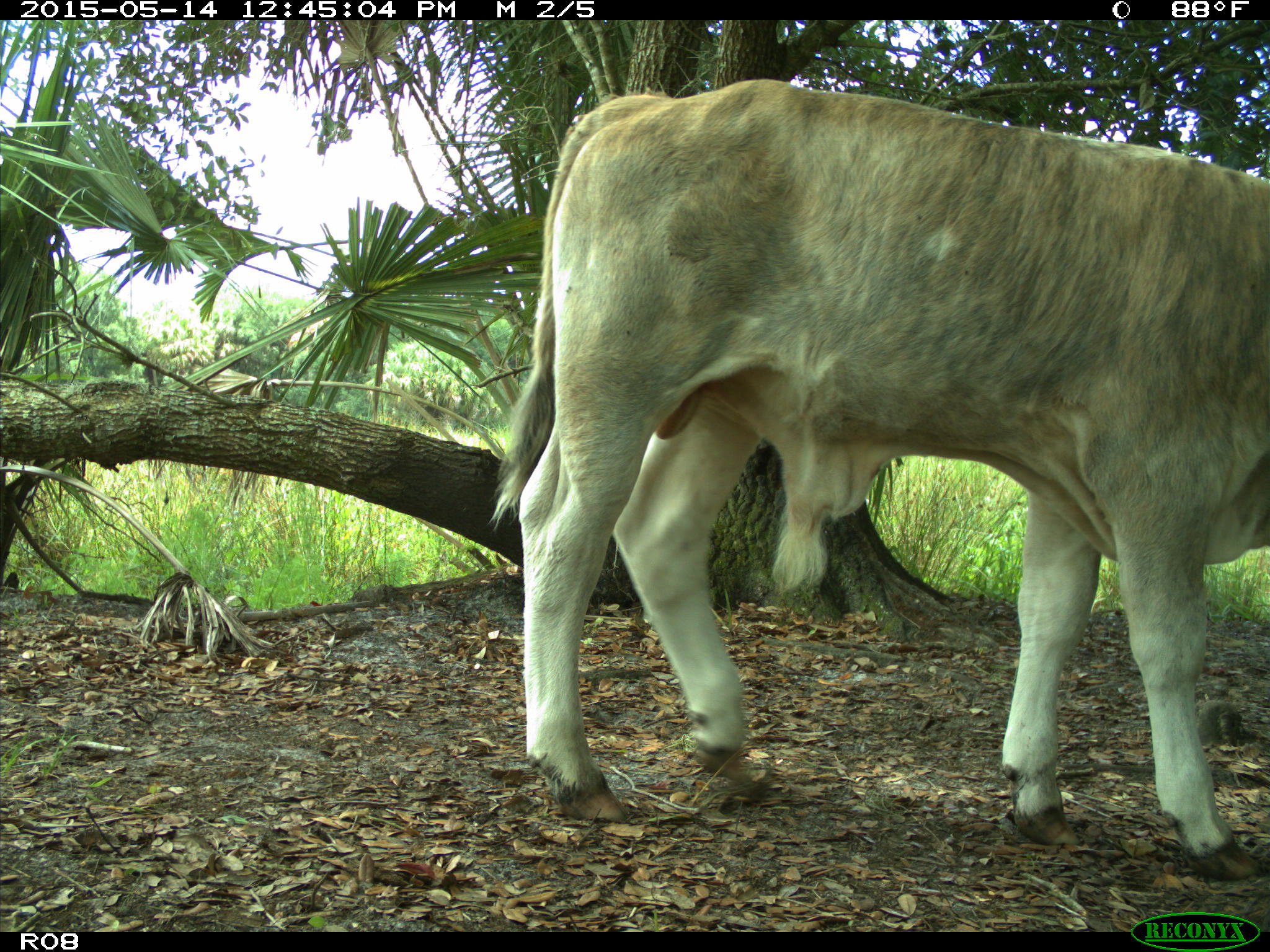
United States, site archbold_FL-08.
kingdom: Animalia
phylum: Chordata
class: Mammalia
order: Artiodactyla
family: Bovidae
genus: Bos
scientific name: Bos taurus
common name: domestic cow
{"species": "Bos taurus (domestic cow)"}